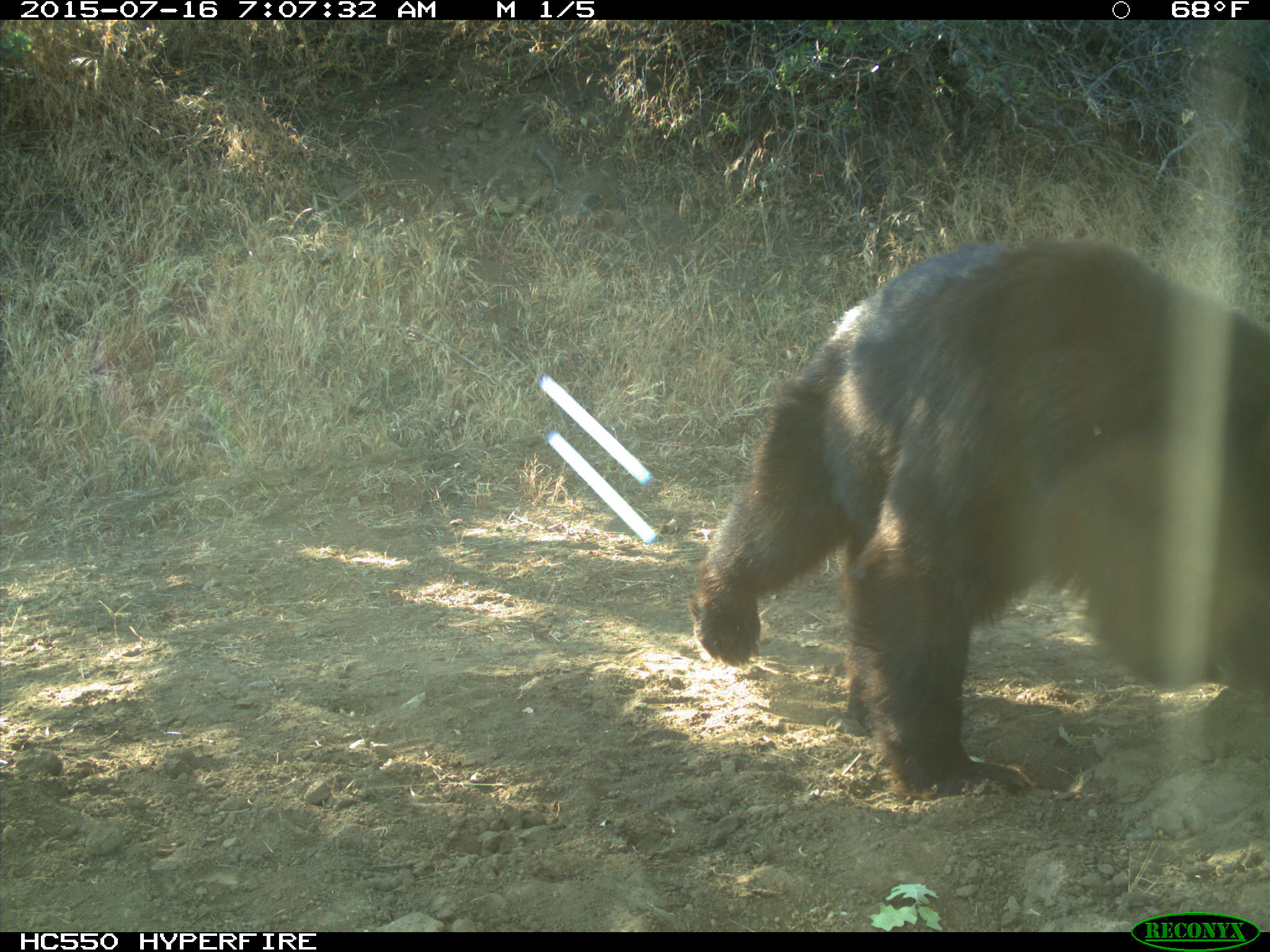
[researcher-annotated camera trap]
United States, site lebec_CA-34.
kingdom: Animalia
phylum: Chordata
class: Mammalia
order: Carnivora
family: Ursidae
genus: Ursus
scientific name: Ursus americanus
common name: american black bear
Ursus americanus (american black bear).